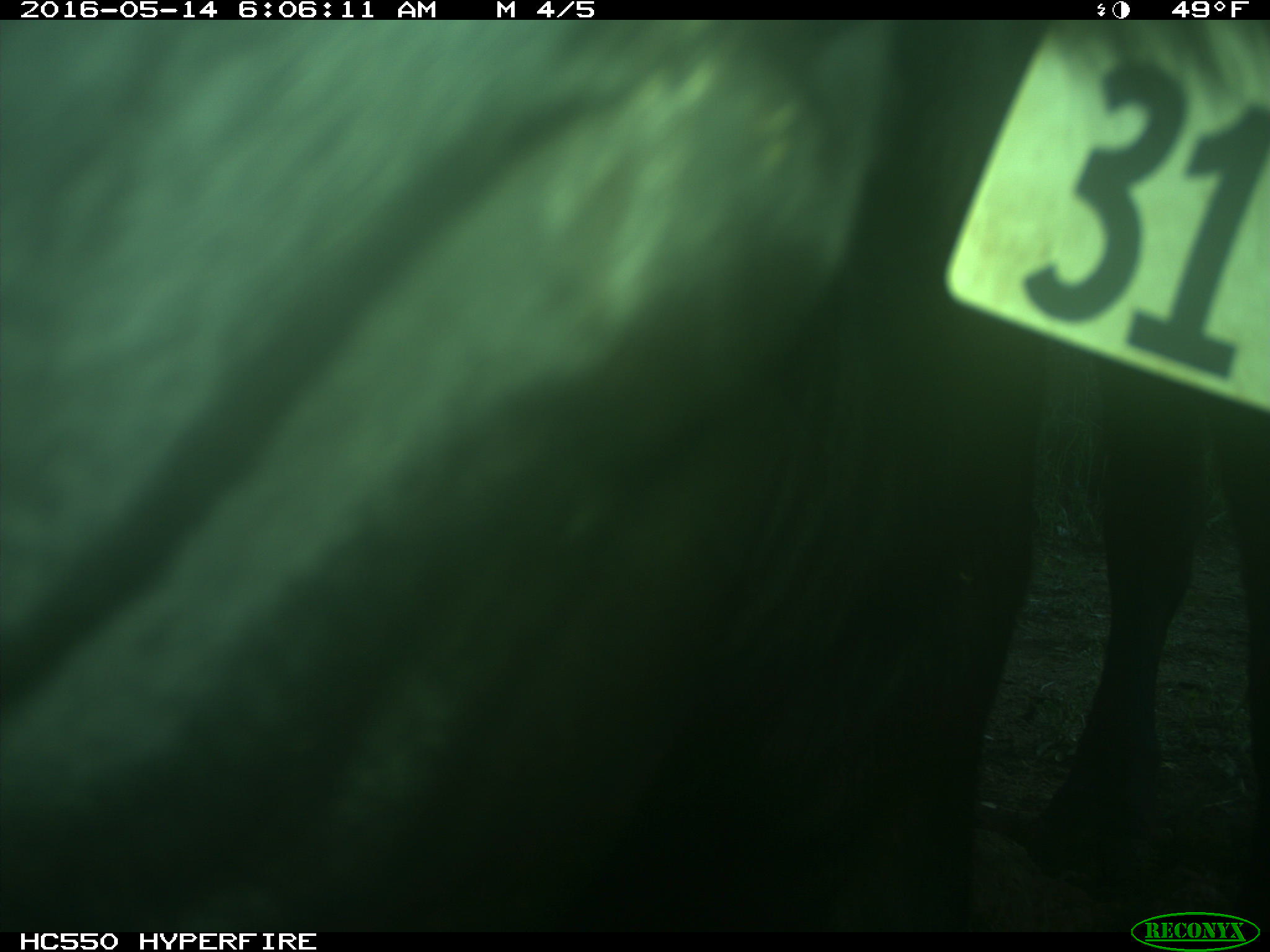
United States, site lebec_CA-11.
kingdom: Animalia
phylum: Chordata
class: Mammalia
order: Artiodactyla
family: Bovidae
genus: Bos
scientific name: Bos taurus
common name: domestic cow